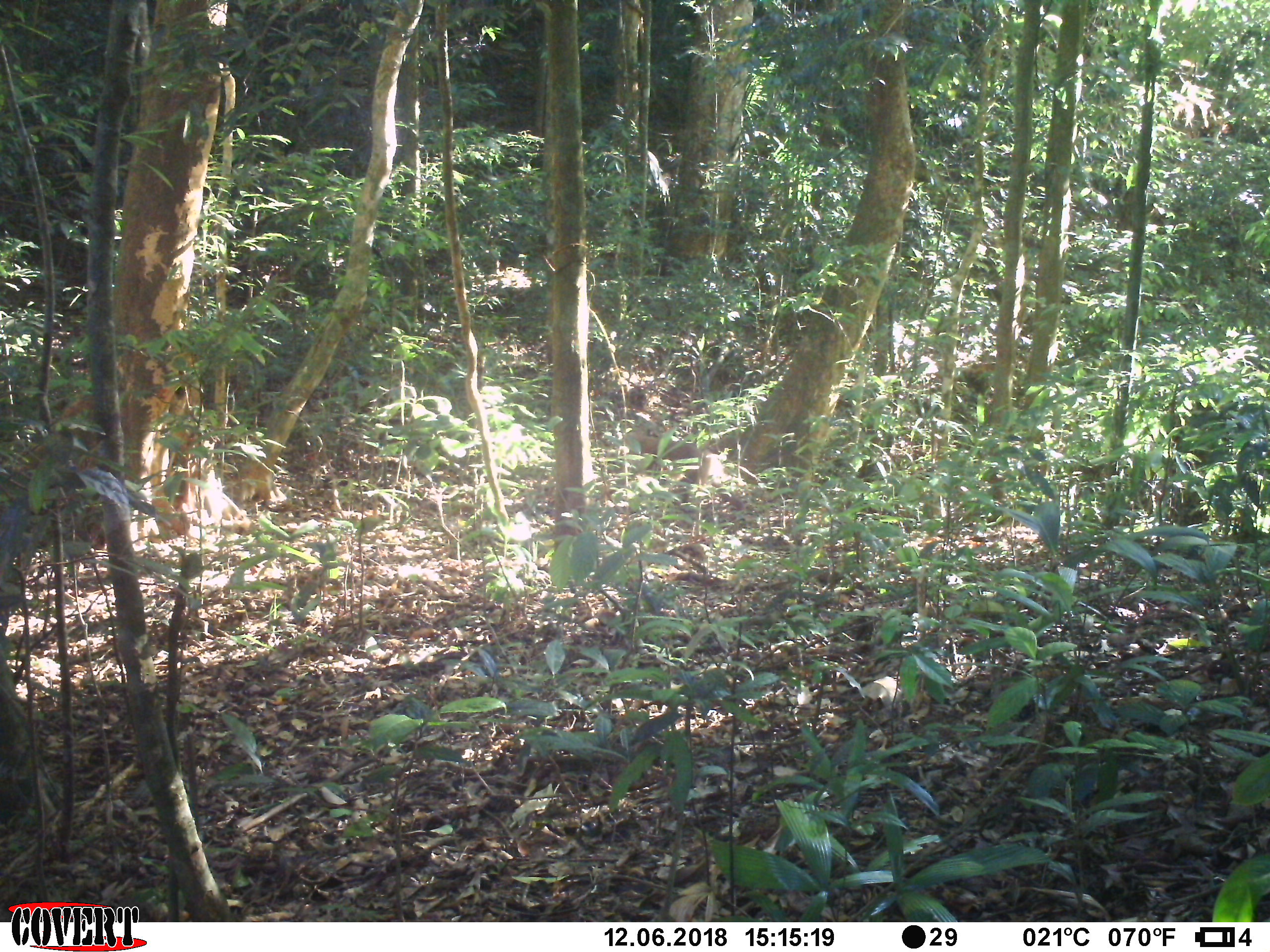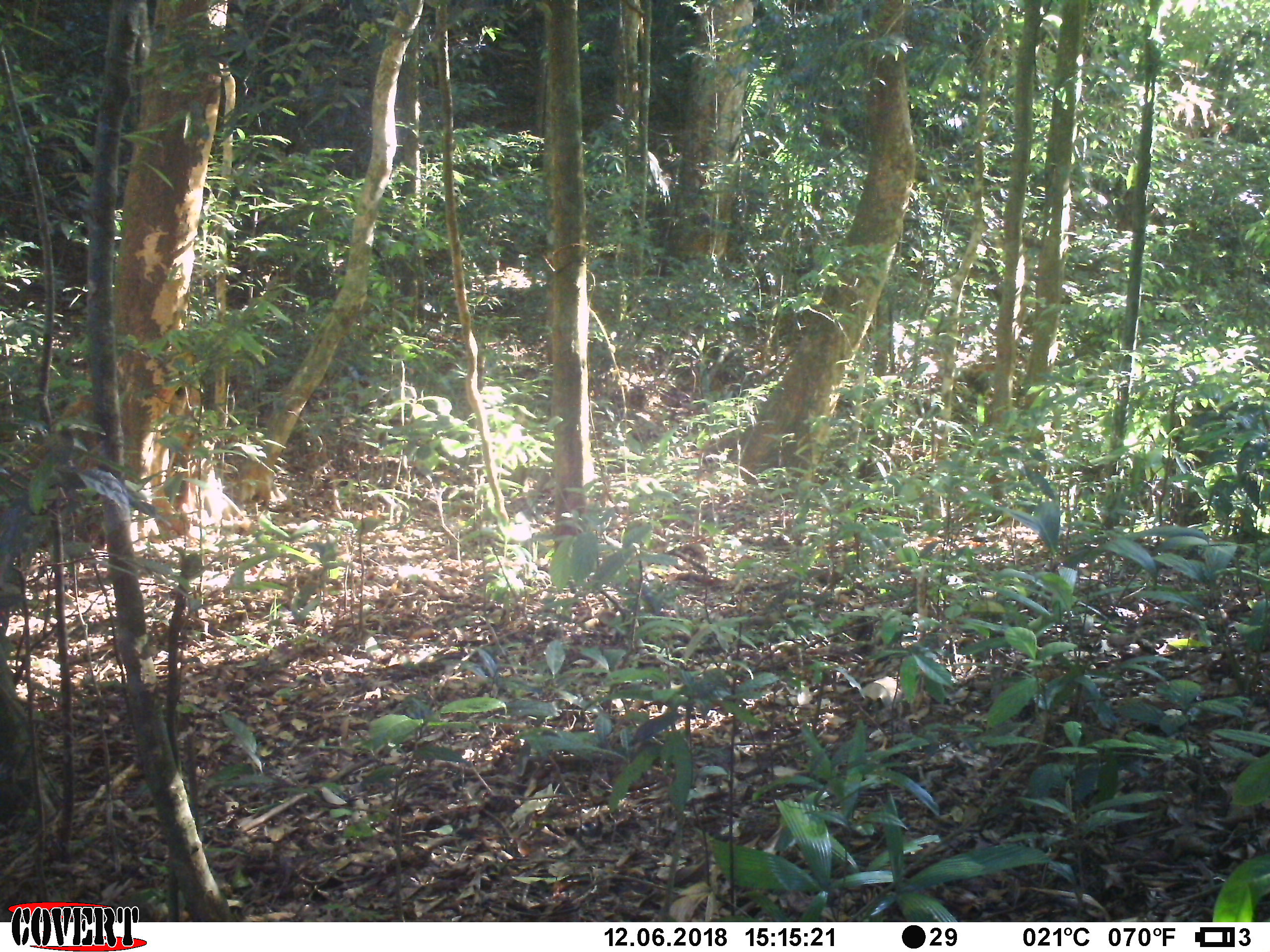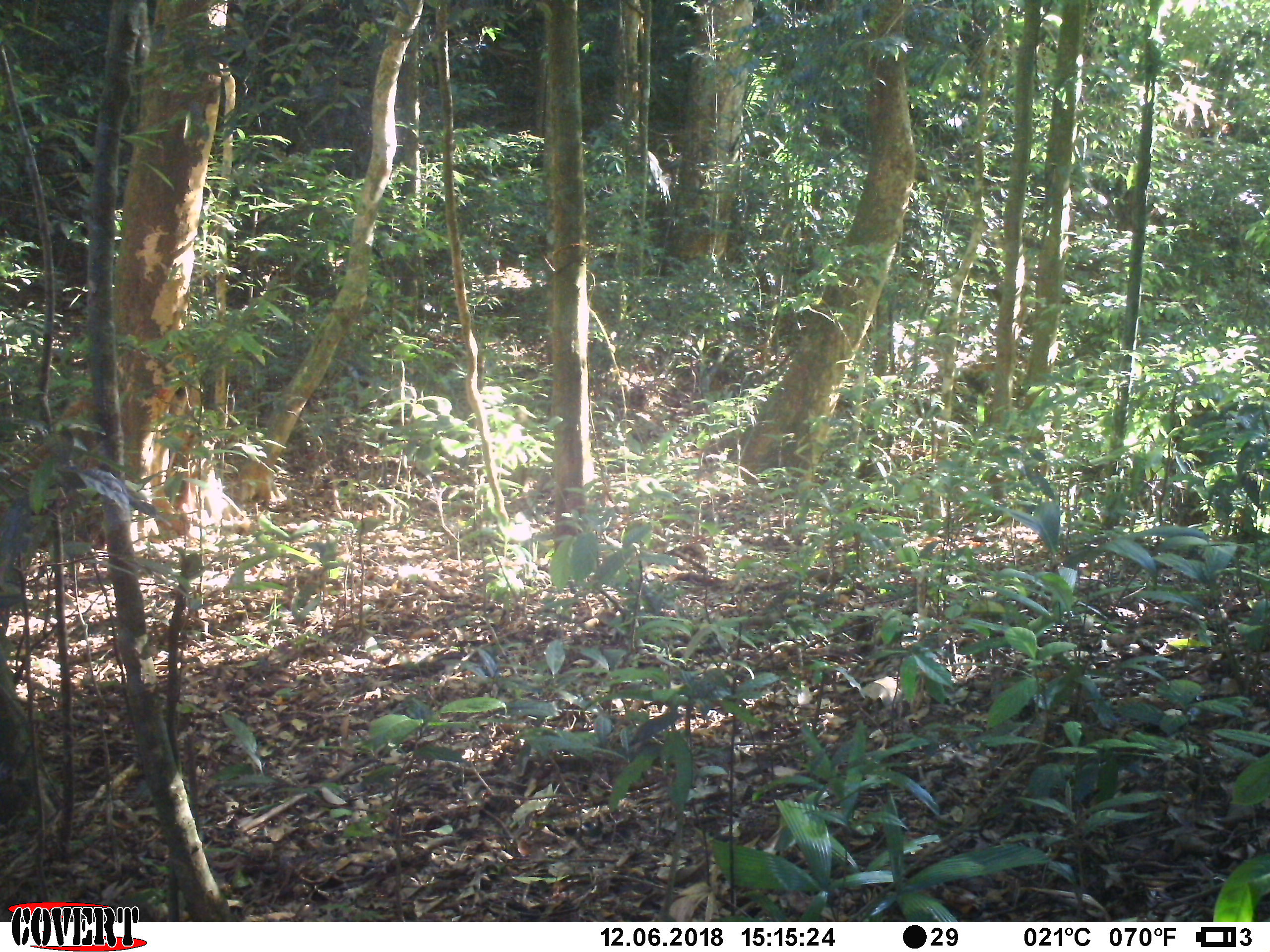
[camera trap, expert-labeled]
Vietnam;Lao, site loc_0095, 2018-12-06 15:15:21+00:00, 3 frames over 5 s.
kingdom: Animalia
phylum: Chordata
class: Mammalia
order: Primates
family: Cercopithecidae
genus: Macaca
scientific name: Macaca nemestrina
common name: pig-tailed macaque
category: pig tailed macaque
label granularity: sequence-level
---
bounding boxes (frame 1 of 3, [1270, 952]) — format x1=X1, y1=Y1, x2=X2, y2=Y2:
pig tailed macaque: x1=625, y1=432, x2=747, y2=511